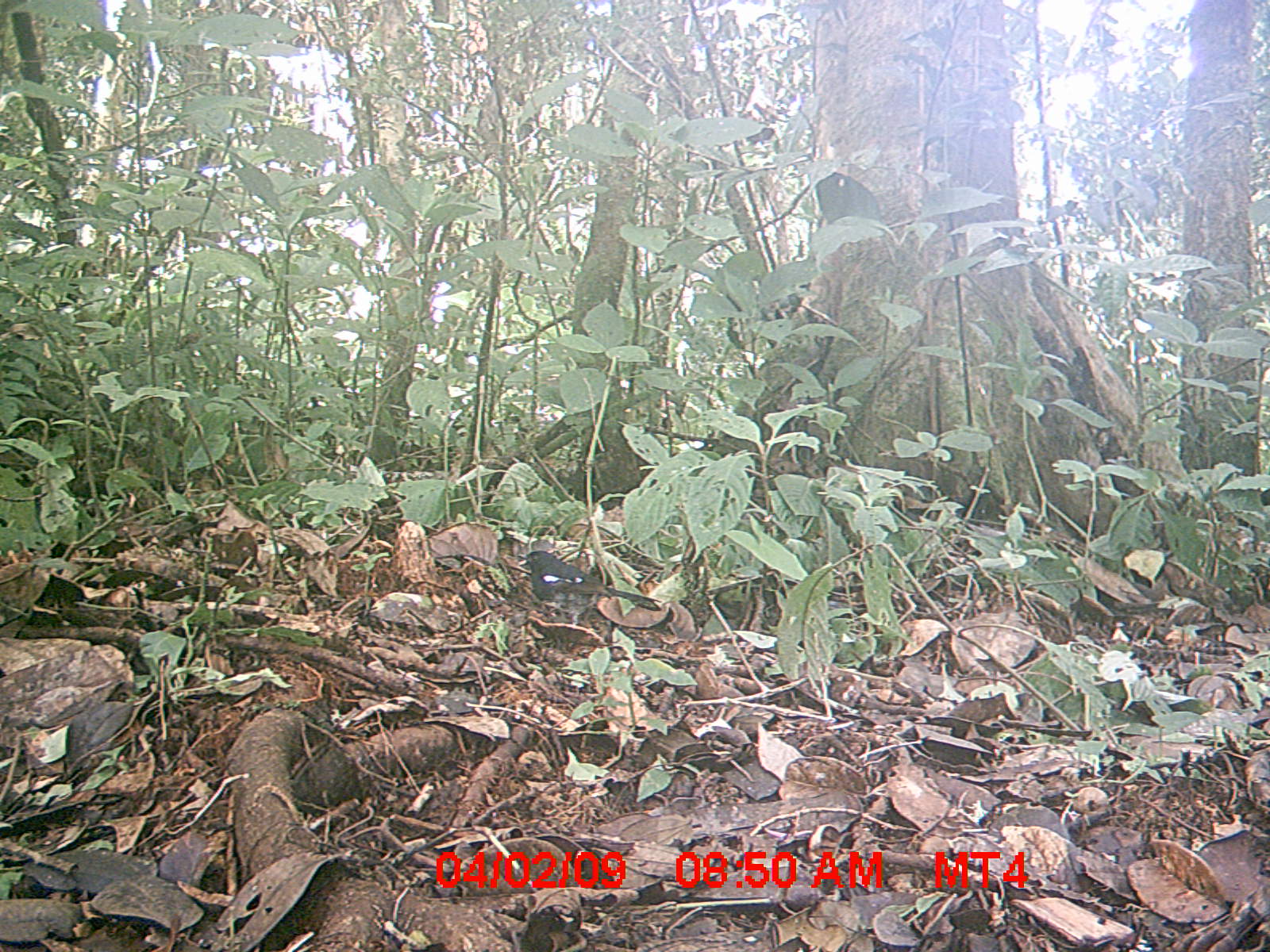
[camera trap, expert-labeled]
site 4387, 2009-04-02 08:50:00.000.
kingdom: Animalia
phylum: Chordata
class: Aves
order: Passeriformes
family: Muscicapidae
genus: Copsychus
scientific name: Copsychus albospecularis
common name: madagascar magpie-robin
Copsychus albospecularis (madagascar magpie-robin), count 1.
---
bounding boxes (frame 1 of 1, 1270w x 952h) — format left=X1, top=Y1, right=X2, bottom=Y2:
copsychus albospecularis: left=515, top=549, right=662, bottom=626